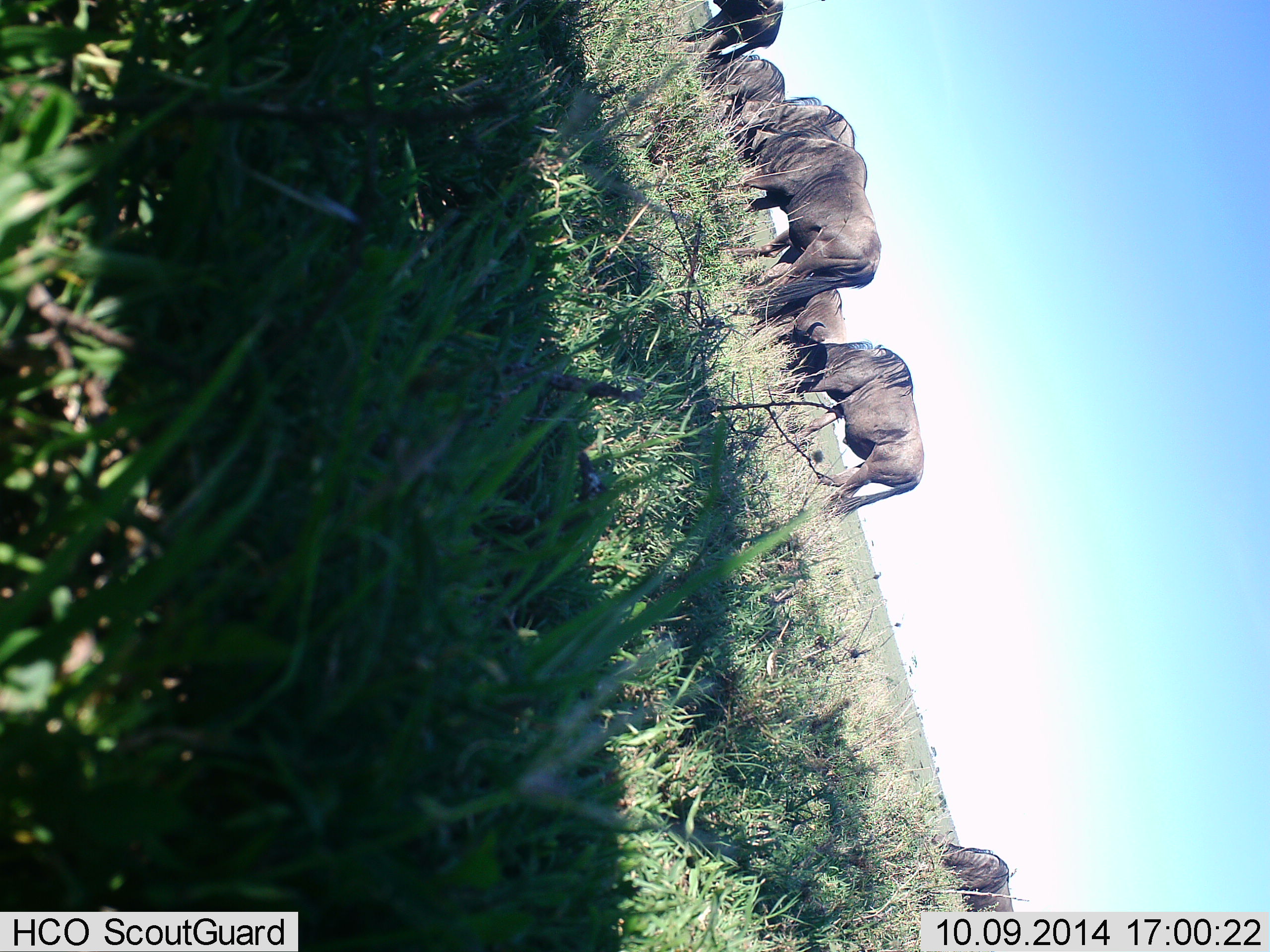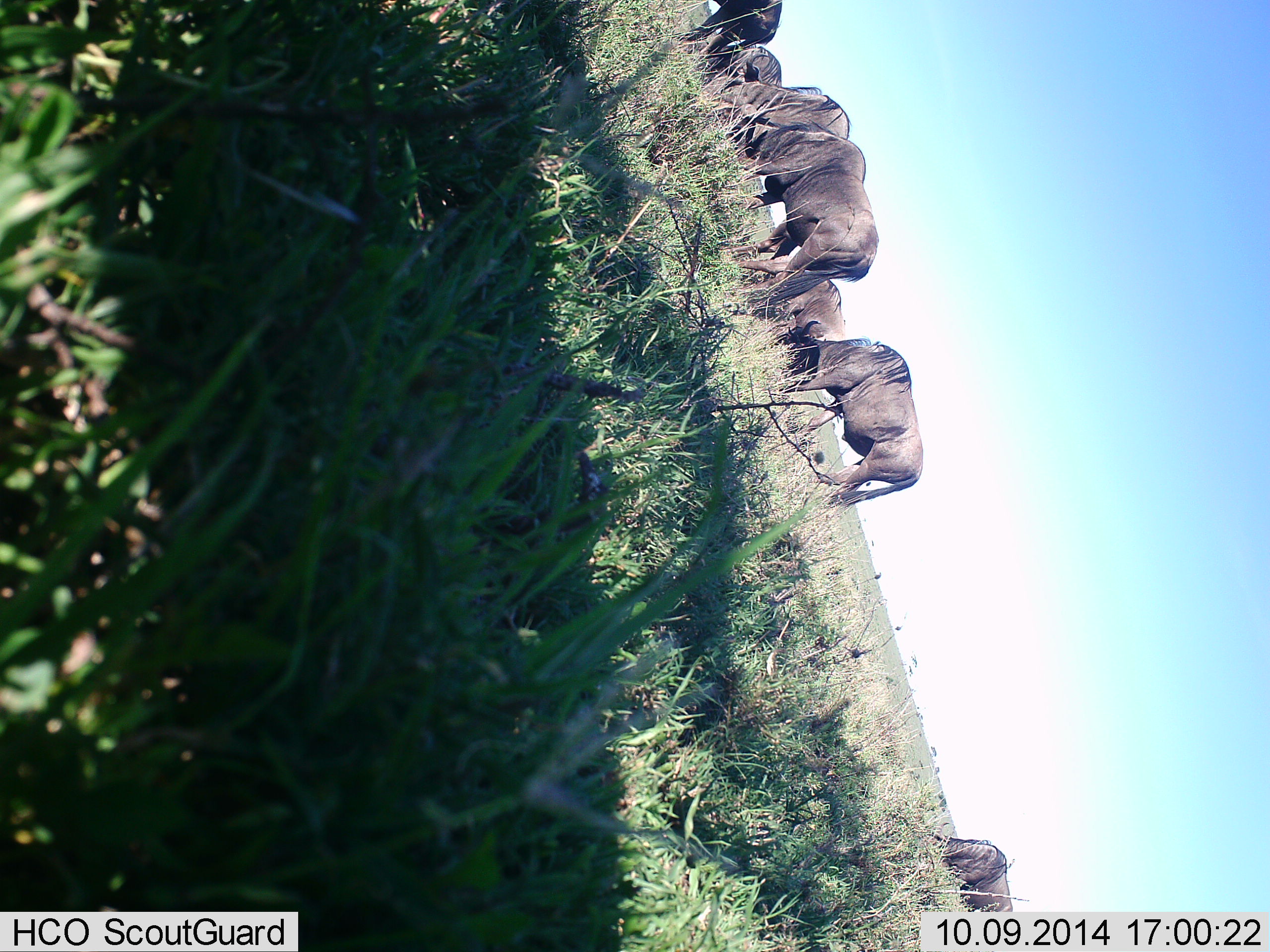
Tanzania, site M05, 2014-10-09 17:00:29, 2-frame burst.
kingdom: Animalia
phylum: Chordata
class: Mammalia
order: Artiodactyla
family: Bovidae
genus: Connochaetes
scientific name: Connochaetes taurinus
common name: blue wildebeest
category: wildebeest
Wildebeest (blue wildebeest) (Connochaetes taurinus), count 7. Behavior (volunteer vote fractions): standing 30%, resting 0%, moving 20%, interacting 10%. Young present (vote fraction): 0%. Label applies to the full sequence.